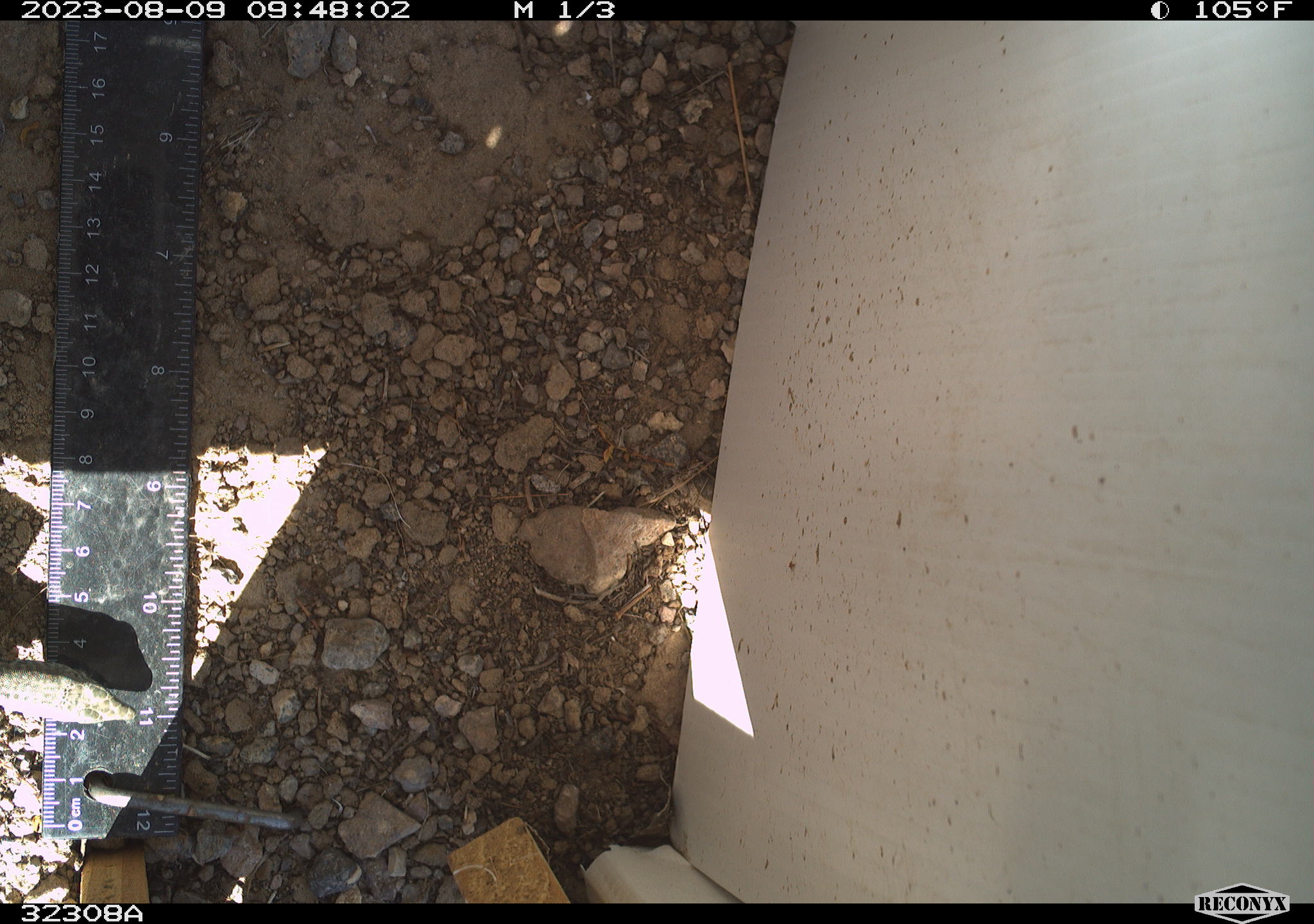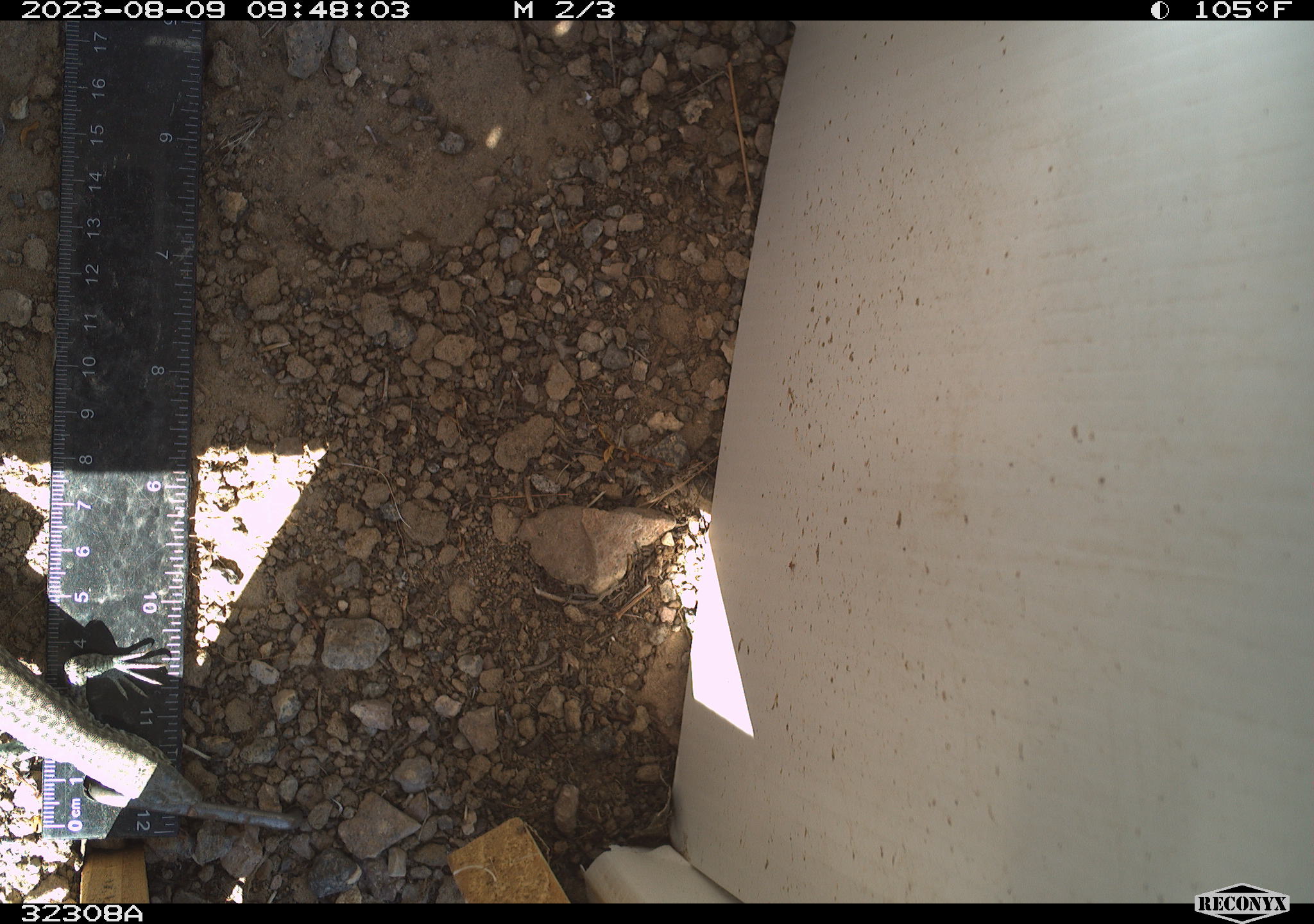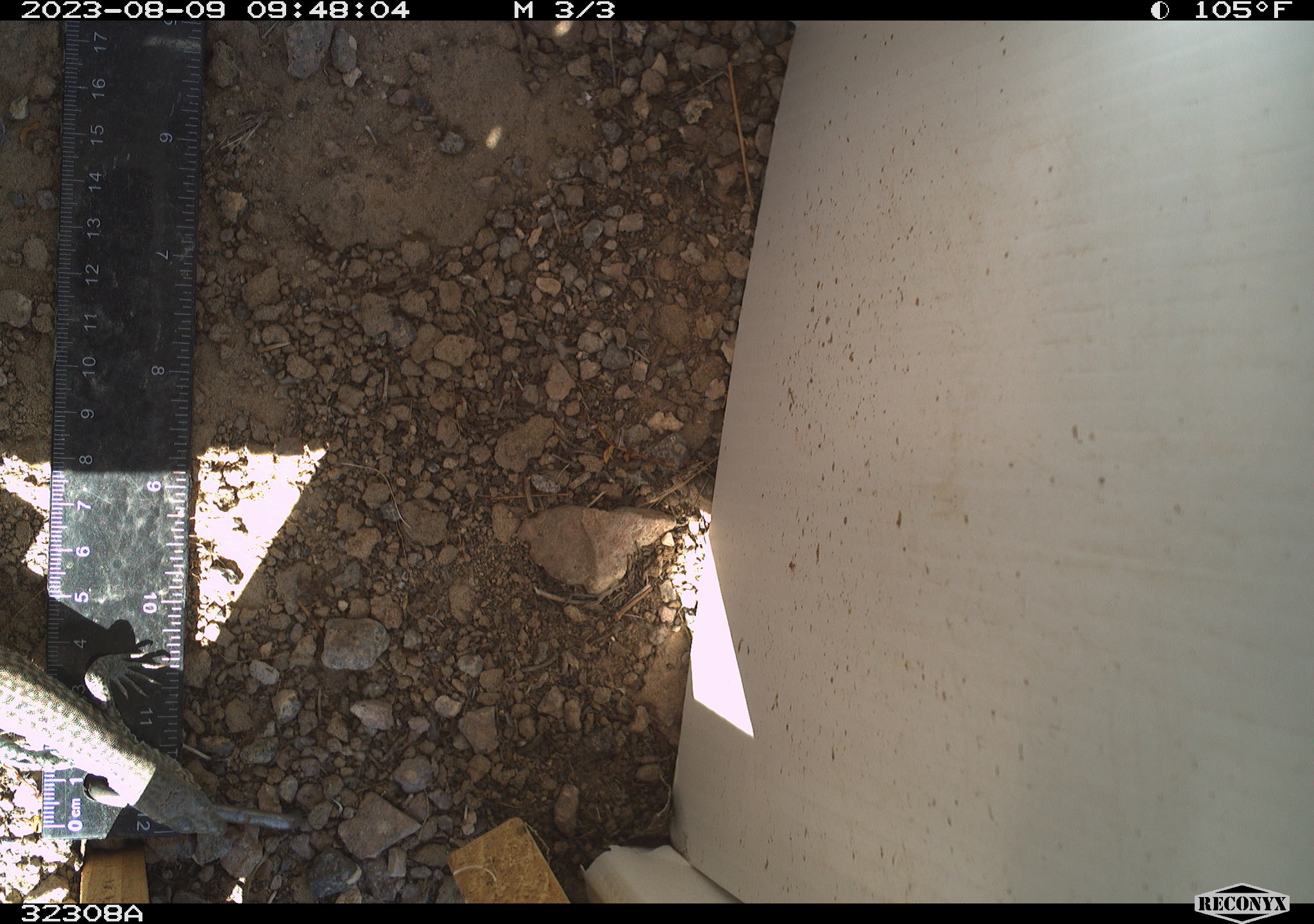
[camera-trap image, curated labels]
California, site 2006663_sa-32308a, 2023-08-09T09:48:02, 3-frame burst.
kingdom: Animalia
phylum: Chordata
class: Reptilia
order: Squamata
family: Teiidae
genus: Aspidoscelis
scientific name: Aspidoscelis tigris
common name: western whiptail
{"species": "western whiptail (Aspidoscelis tigris)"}